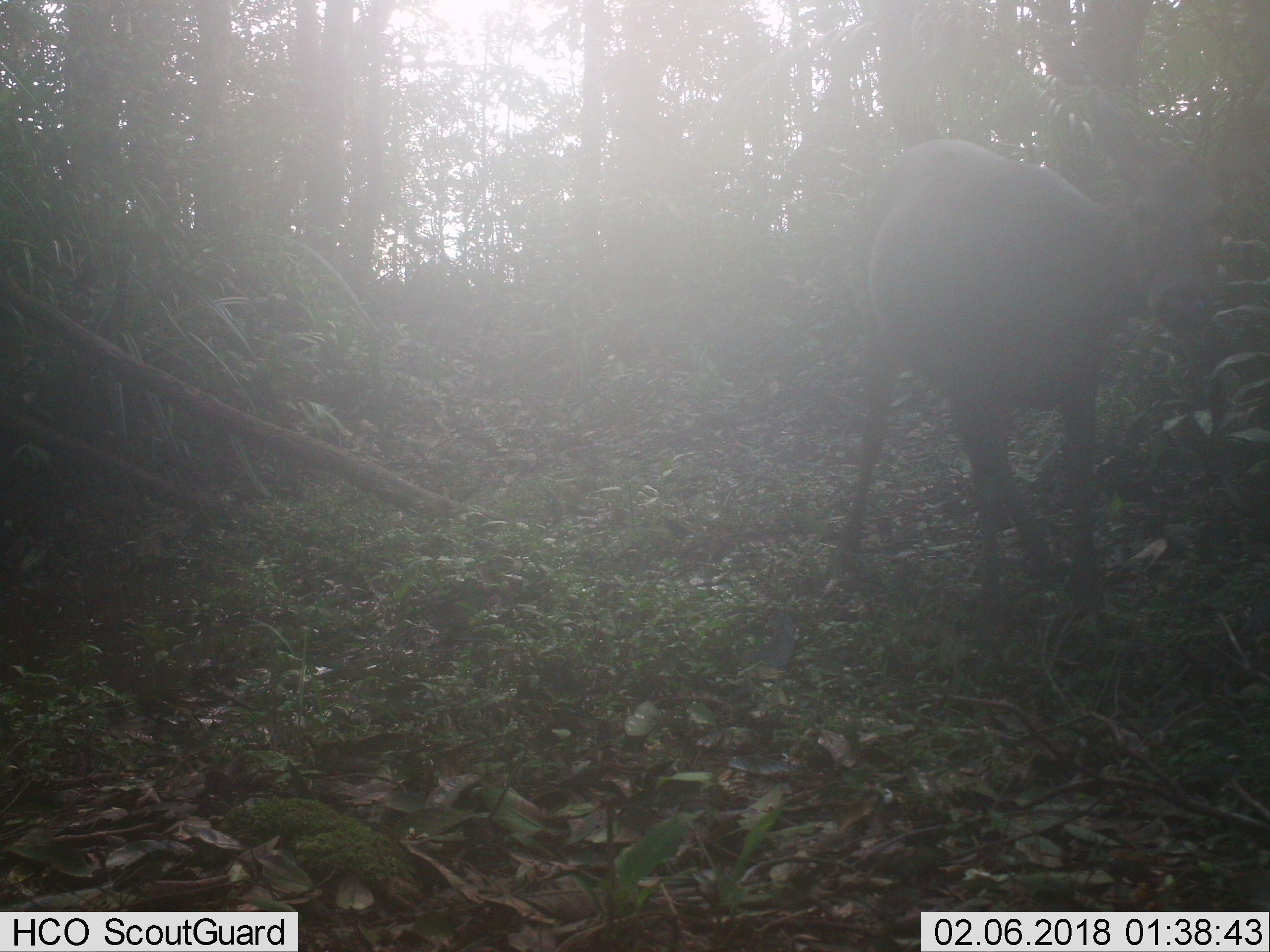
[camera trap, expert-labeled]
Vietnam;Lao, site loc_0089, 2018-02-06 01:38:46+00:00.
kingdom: Animalia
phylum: Chordata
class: Mammalia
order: Artiodactyla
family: Cervidae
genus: Rusa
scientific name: Rusa unicolor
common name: sambar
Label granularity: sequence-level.